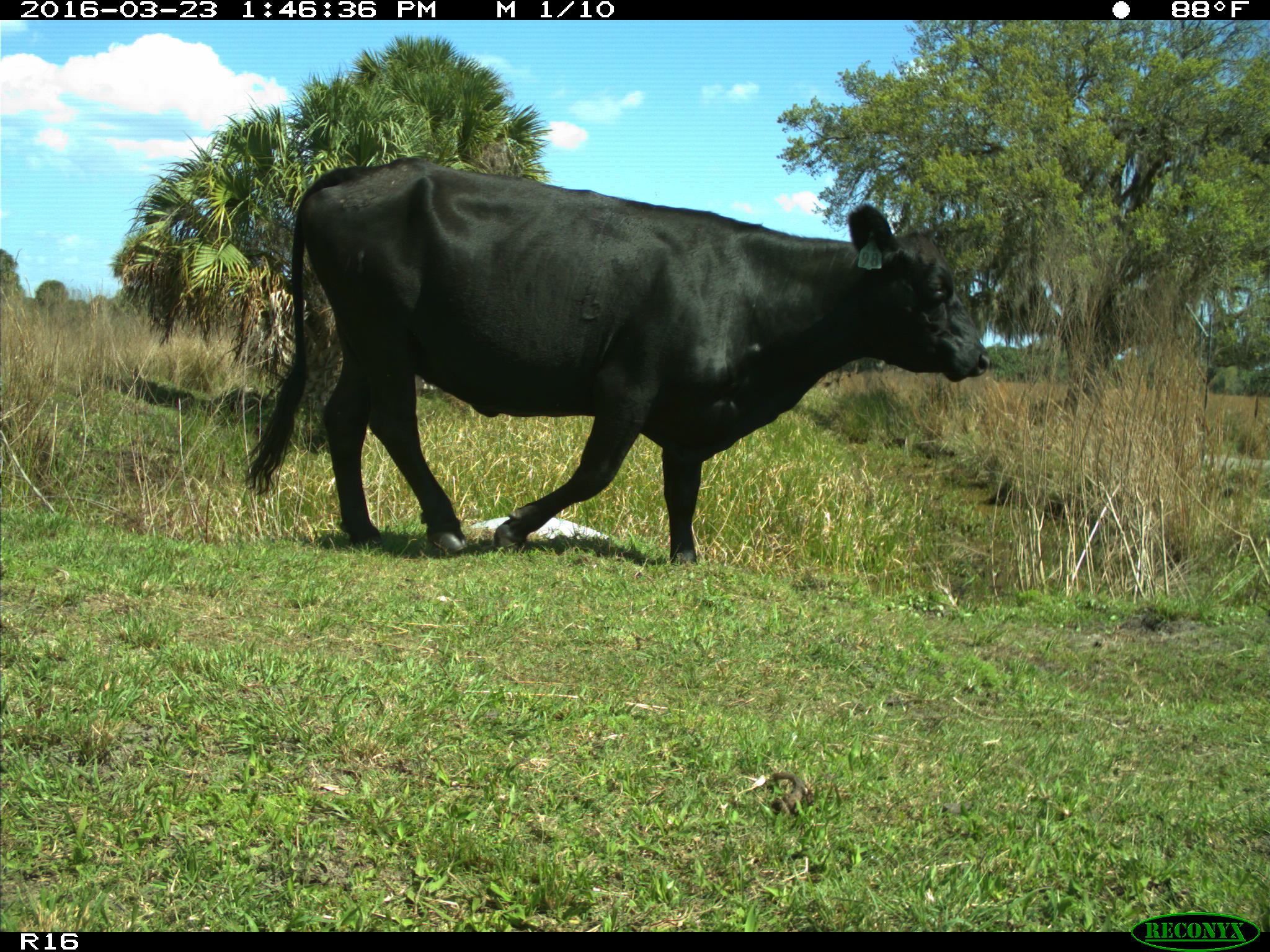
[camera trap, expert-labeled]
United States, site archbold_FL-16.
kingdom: Animalia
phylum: Chordata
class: Mammalia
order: Artiodactyla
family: Bovidae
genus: Bos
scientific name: Bos taurus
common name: domestic cow